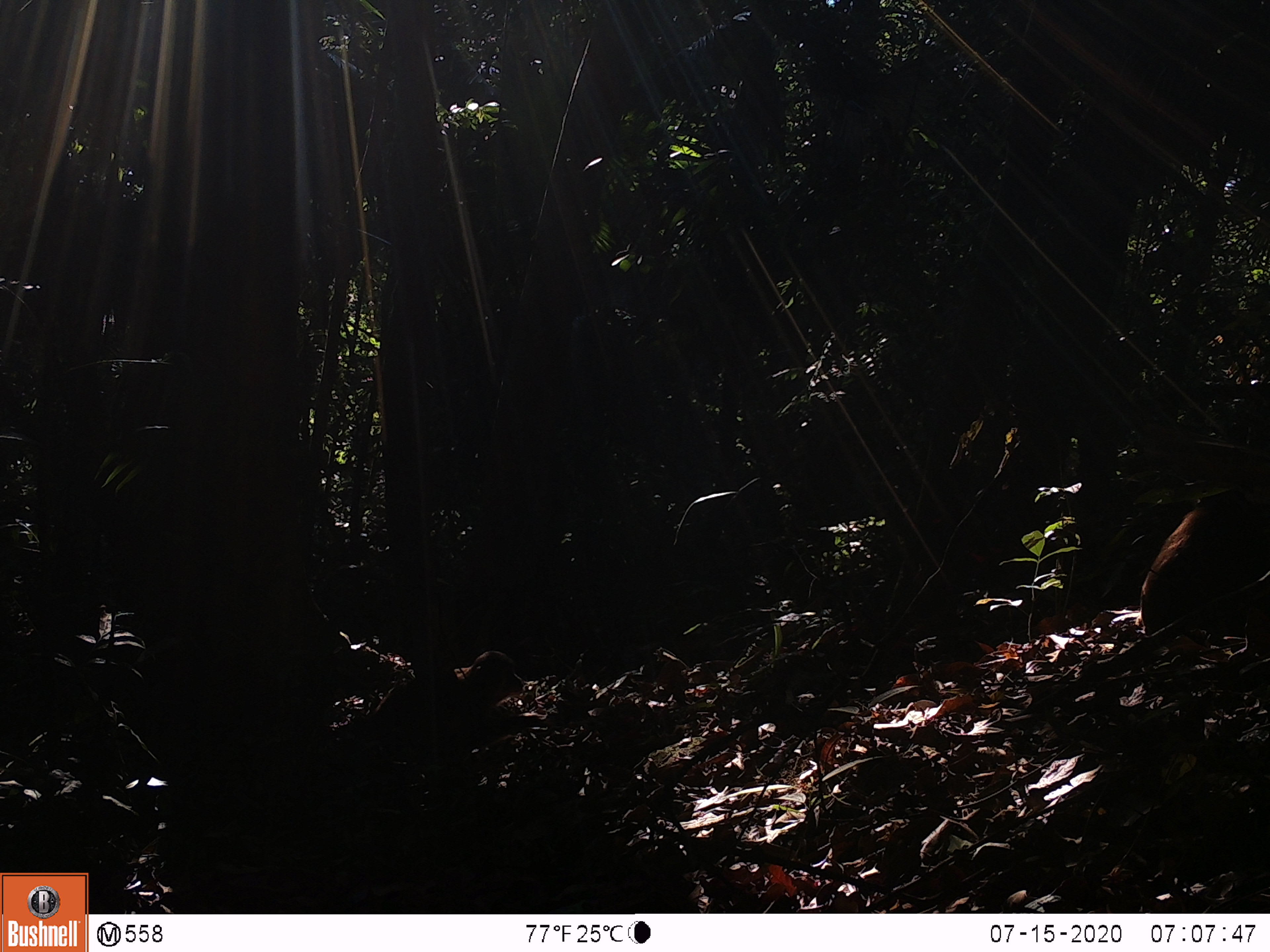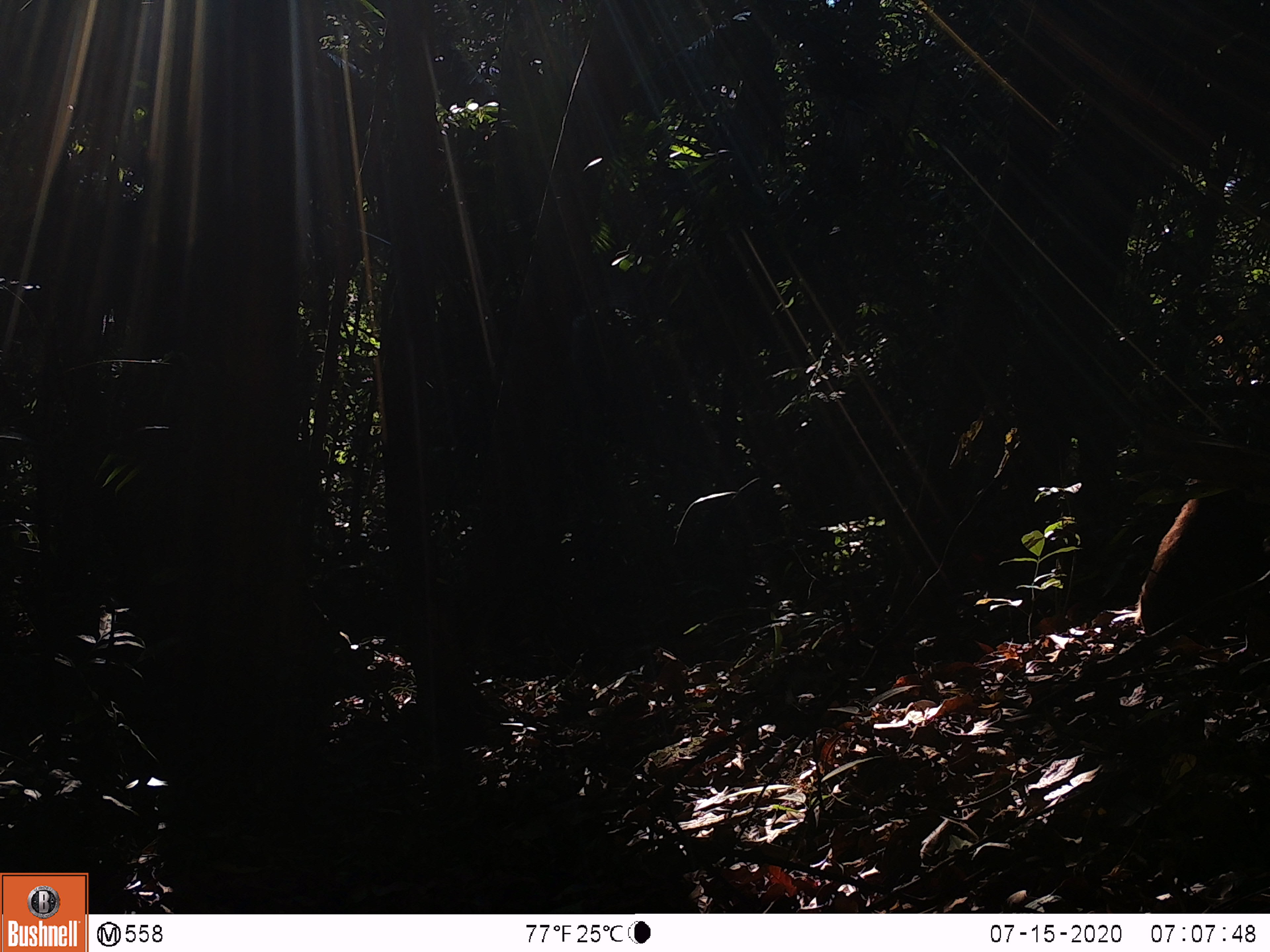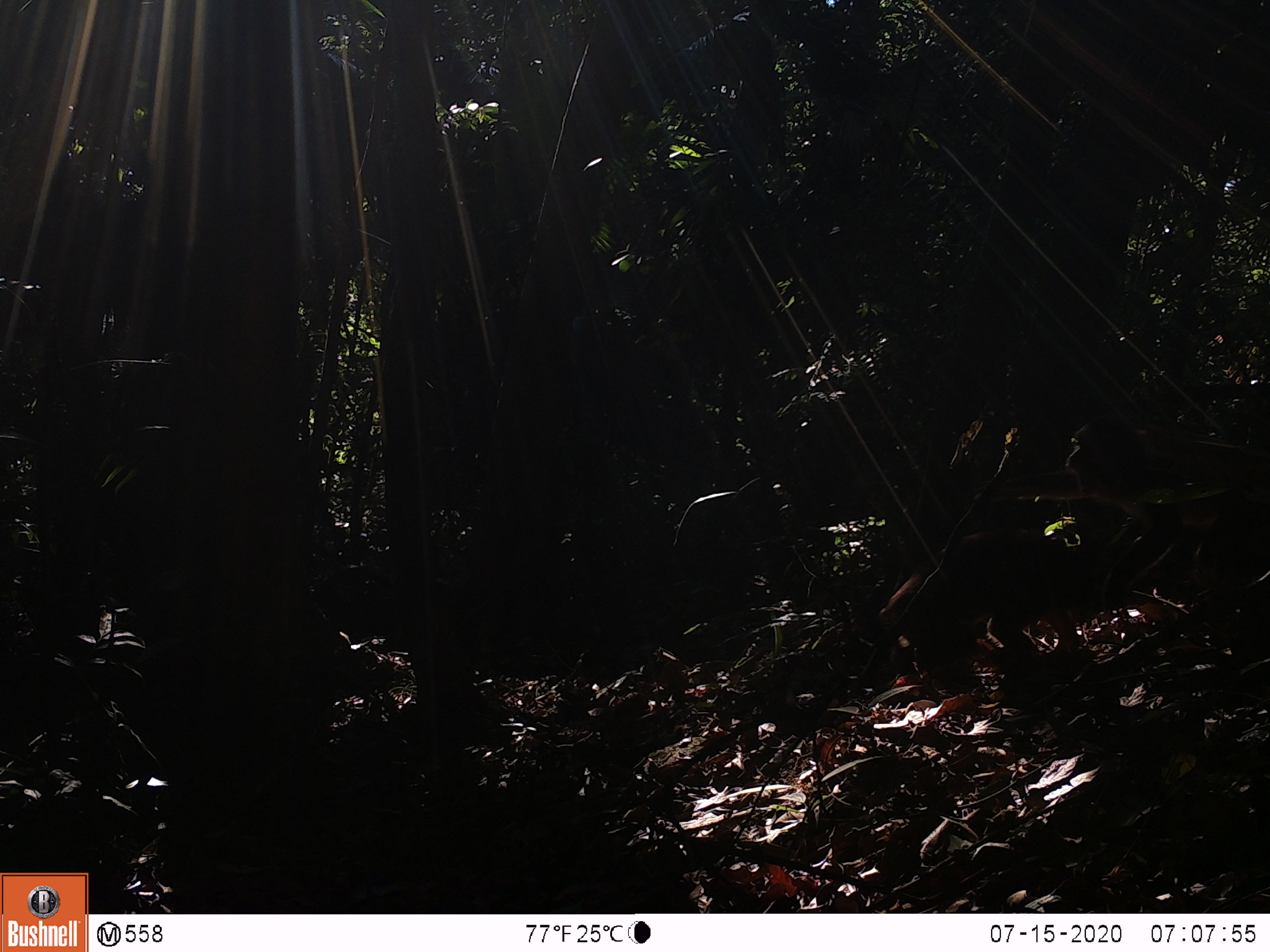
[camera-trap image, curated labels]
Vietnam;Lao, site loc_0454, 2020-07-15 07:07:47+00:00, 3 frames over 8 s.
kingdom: Animalia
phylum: Chordata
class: Mammalia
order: Primates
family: Cercopithecidae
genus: Macaca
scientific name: Macaca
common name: macaque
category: unidentified macaque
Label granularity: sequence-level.